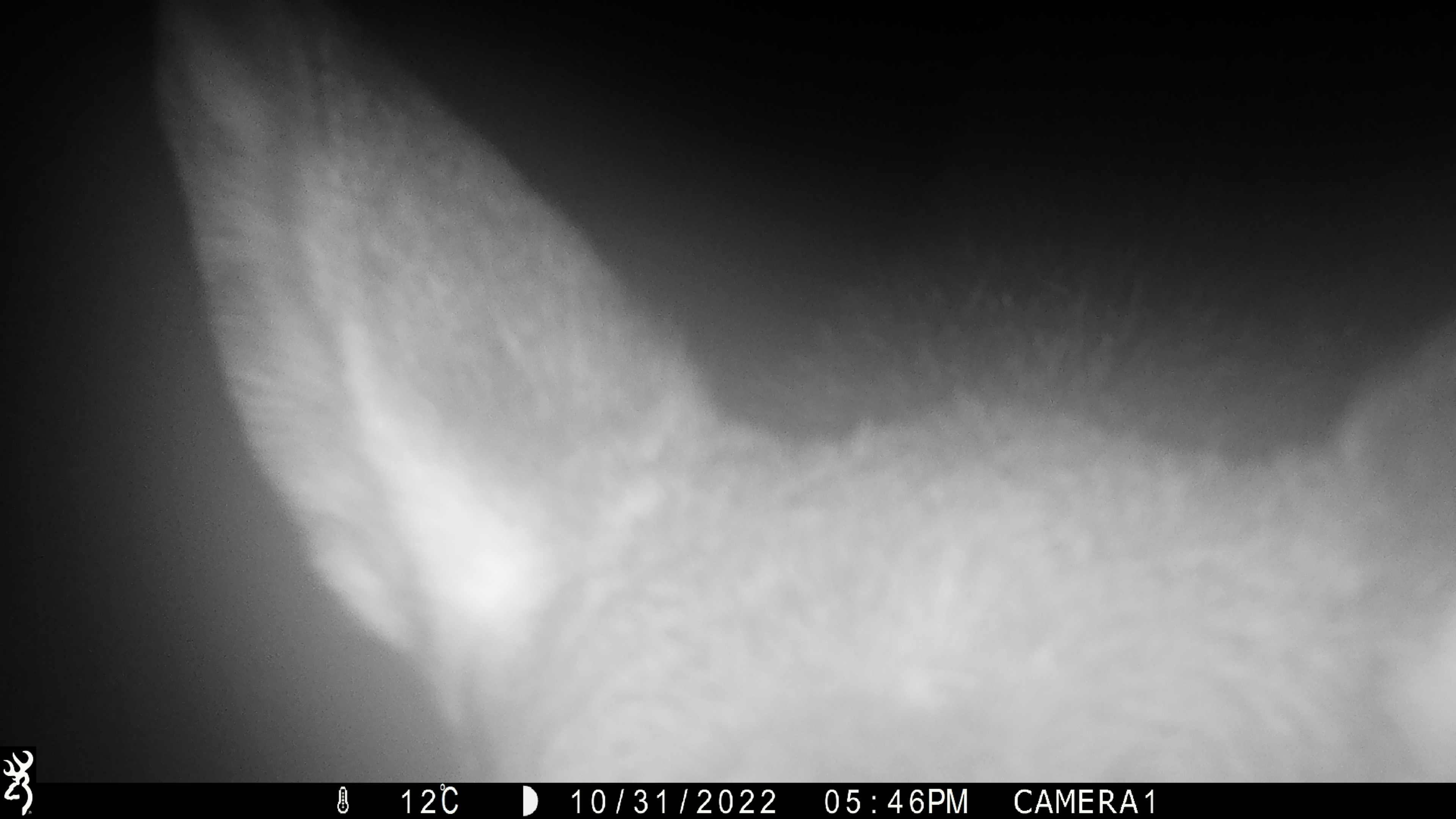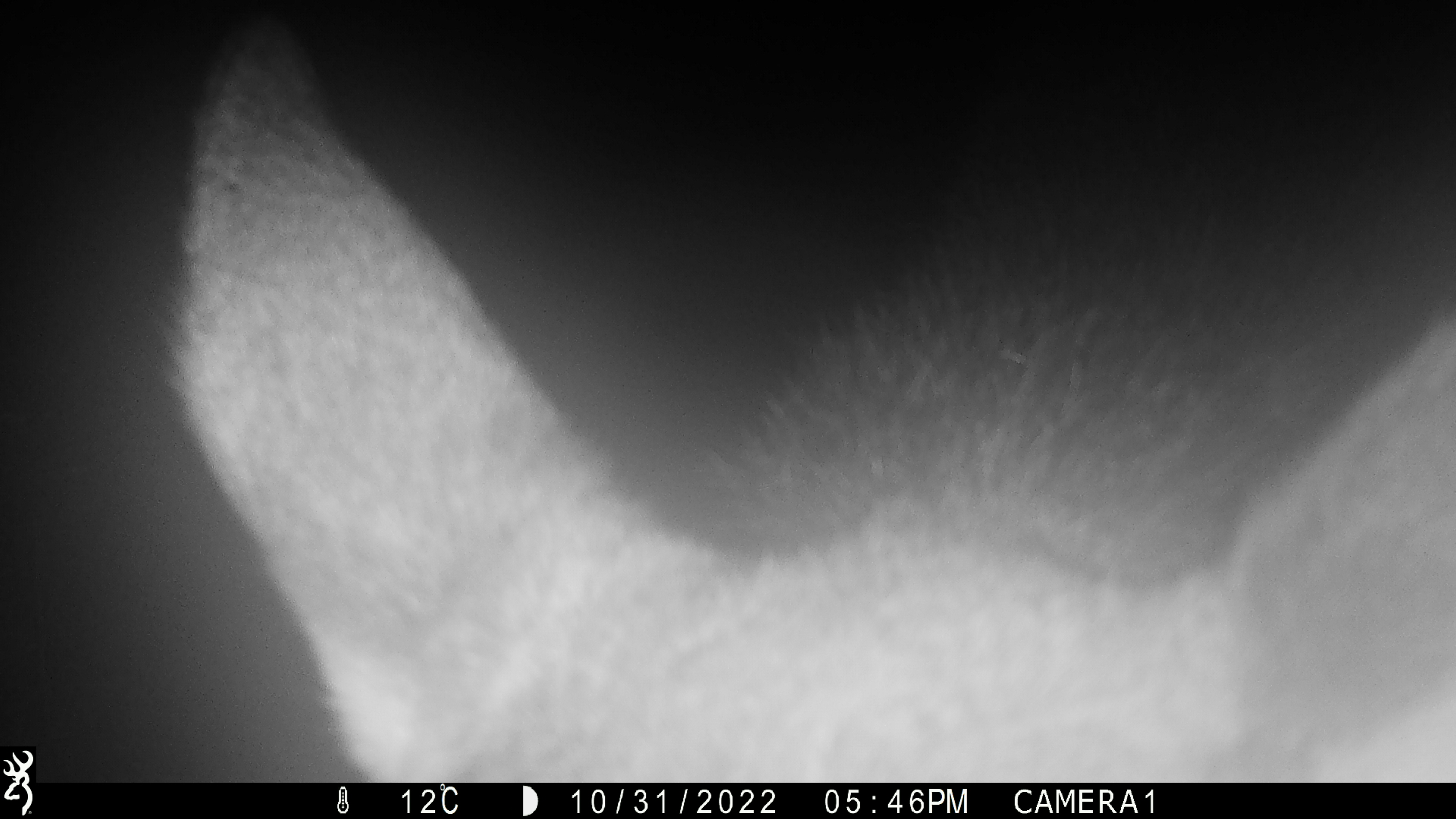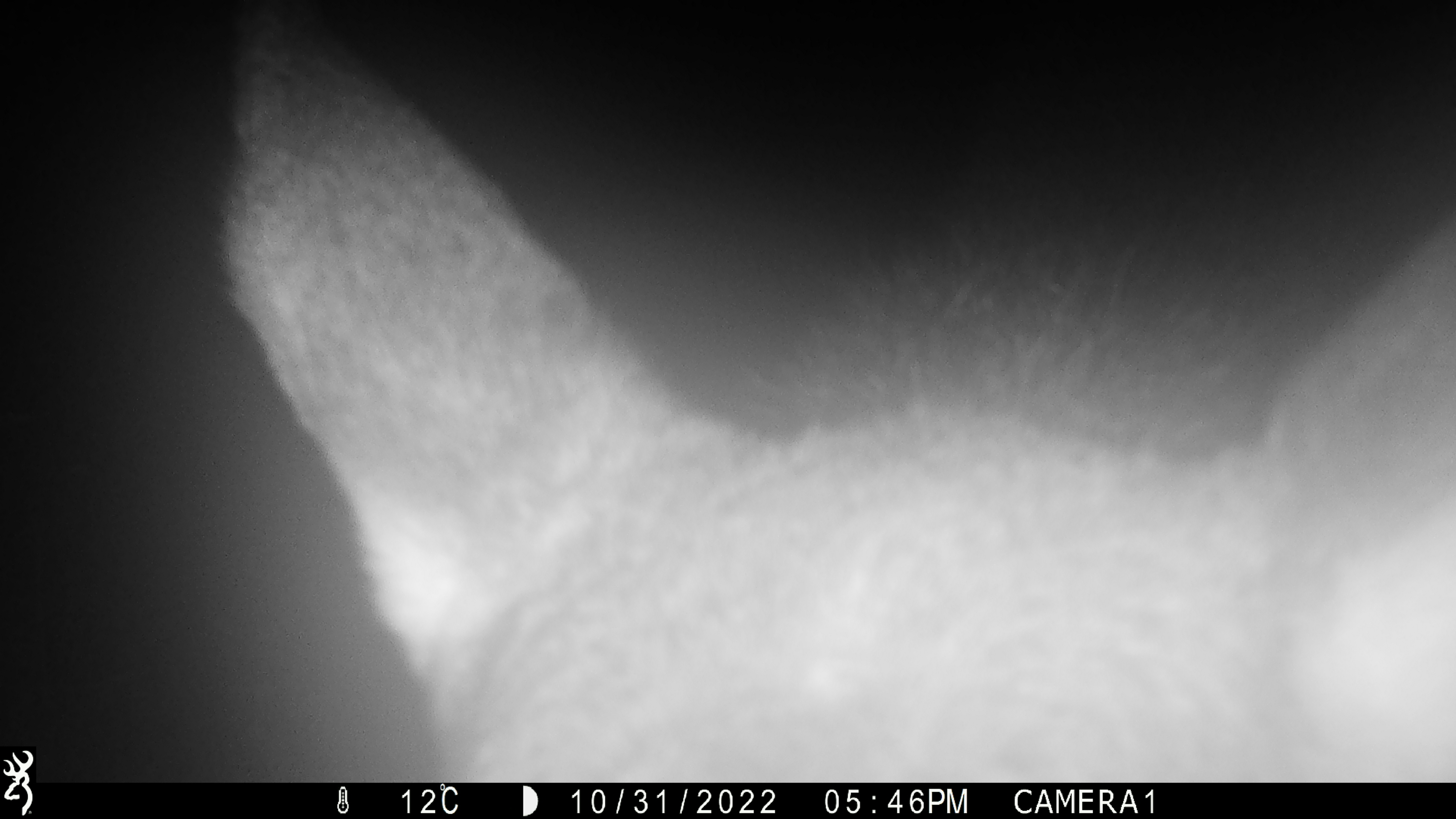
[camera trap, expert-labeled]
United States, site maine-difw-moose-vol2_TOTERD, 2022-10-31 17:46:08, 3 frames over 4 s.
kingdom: Animalia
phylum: Chordata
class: Mammalia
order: Artiodactyla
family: Cervidae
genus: Alces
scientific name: Alces alces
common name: moose